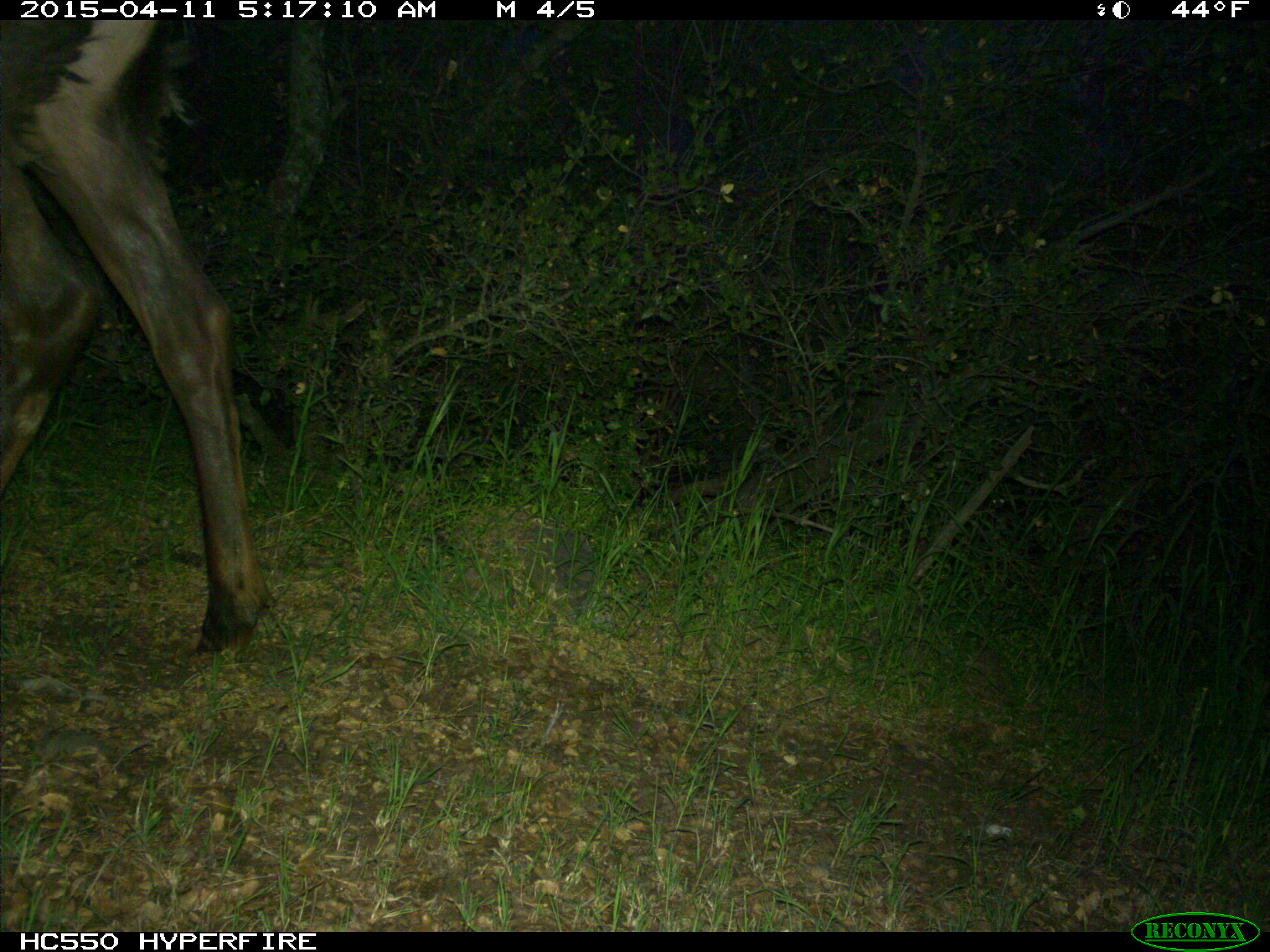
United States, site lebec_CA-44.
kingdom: Animalia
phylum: Chordata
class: Mammalia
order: Artiodactyla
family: Cervidae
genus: Cervus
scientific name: Cervus canadensis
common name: elk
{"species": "Cervus canadensis (elk)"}